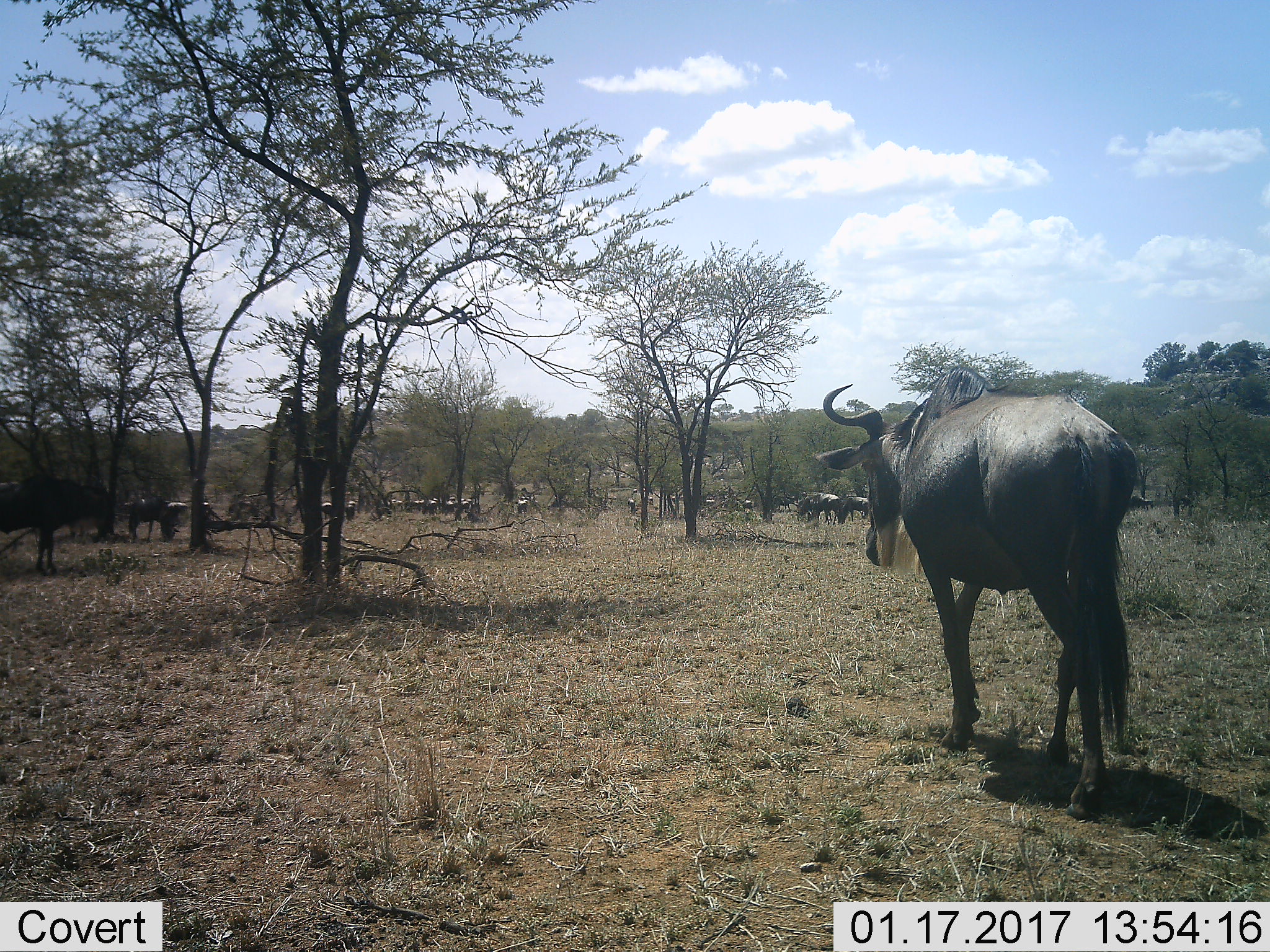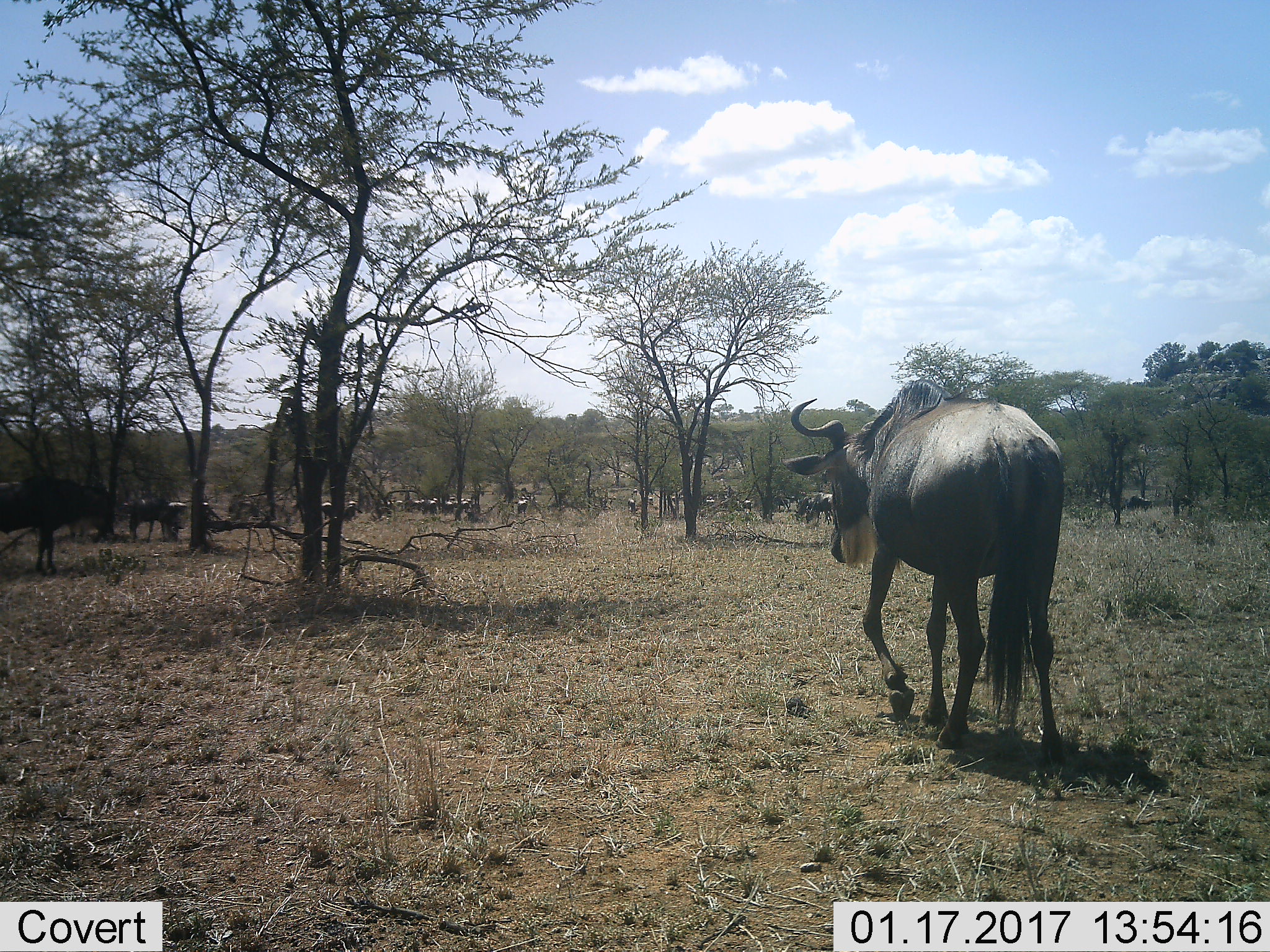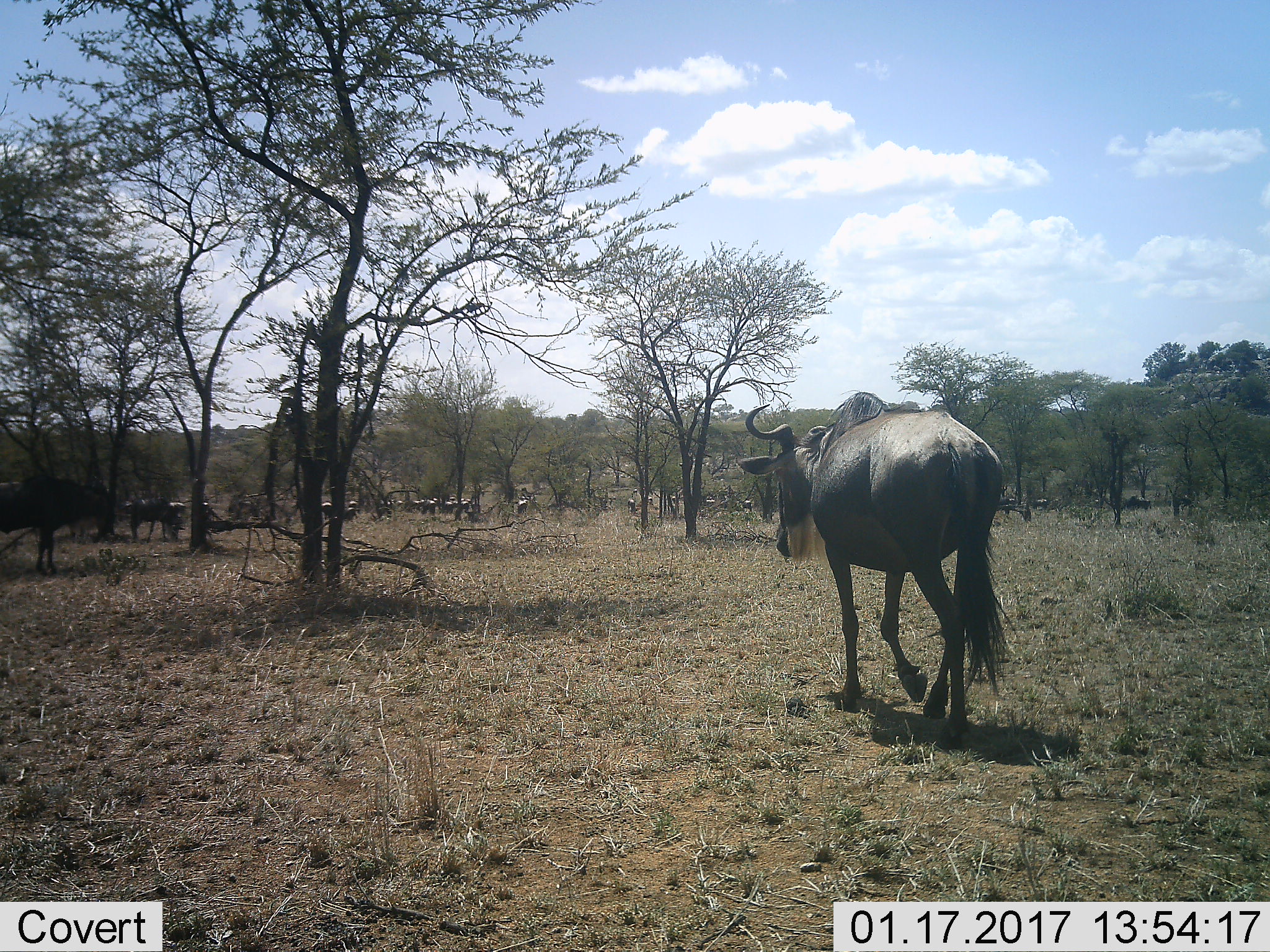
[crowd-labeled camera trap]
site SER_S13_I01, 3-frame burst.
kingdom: Animalia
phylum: Chordata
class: Mammalia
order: Artiodactyla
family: Bovidae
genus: Connochaetes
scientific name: Connochaetes taurinus taurinus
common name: blue wildebeest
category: wildebeestblue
Wildebeestblue (blue wildebeest) (Connochaetes taurinus taurinus), count 11-50. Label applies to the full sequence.